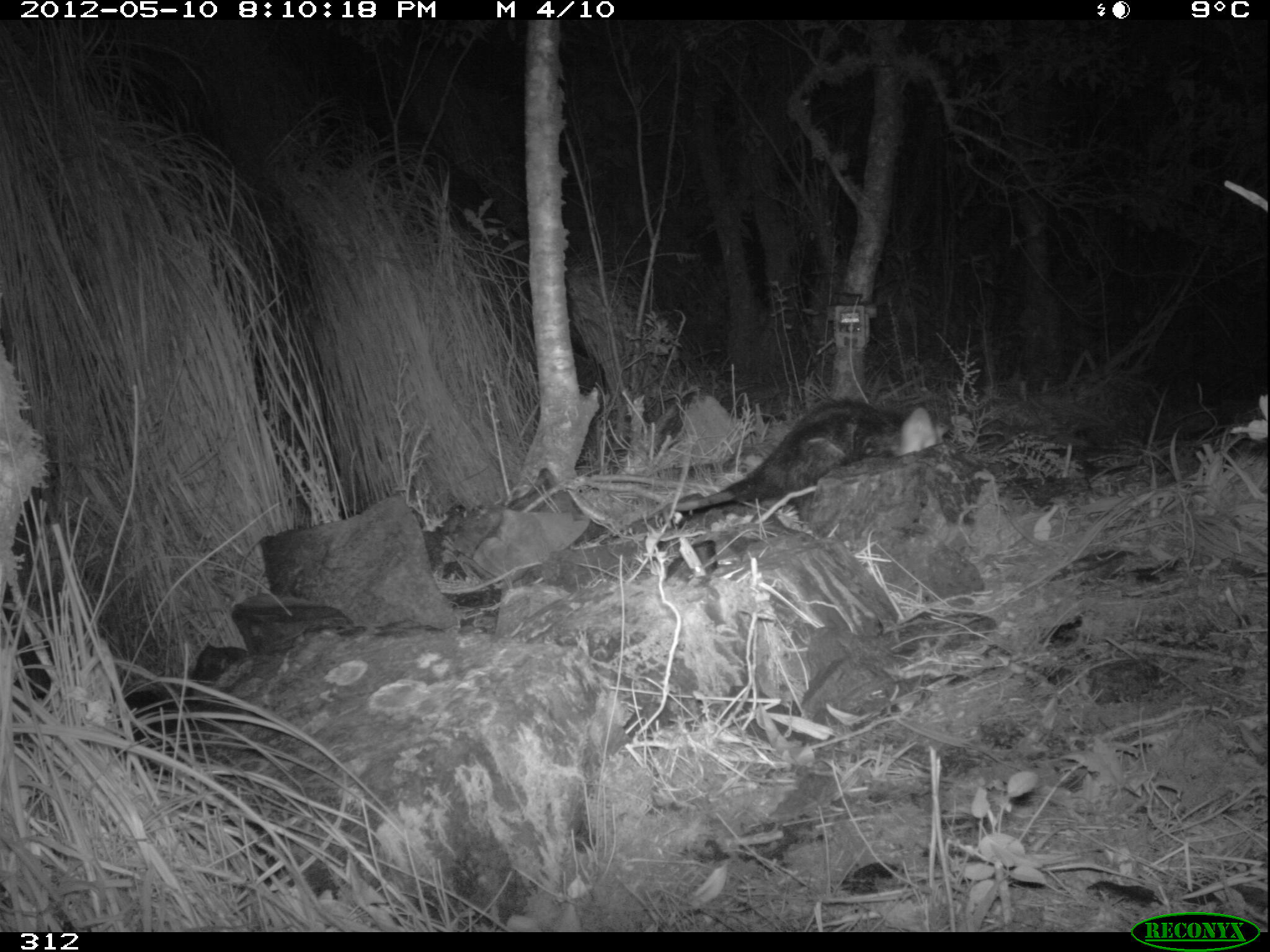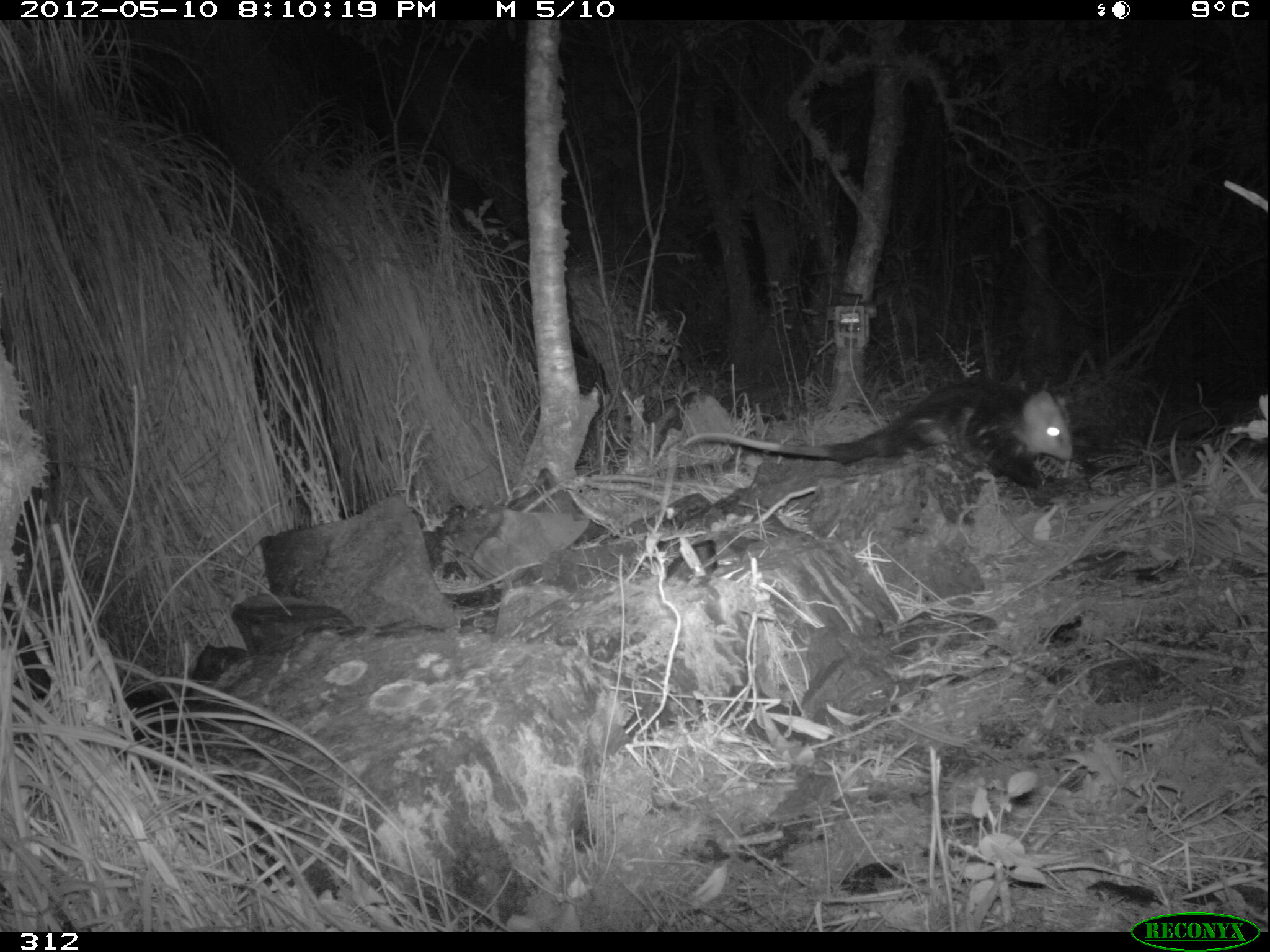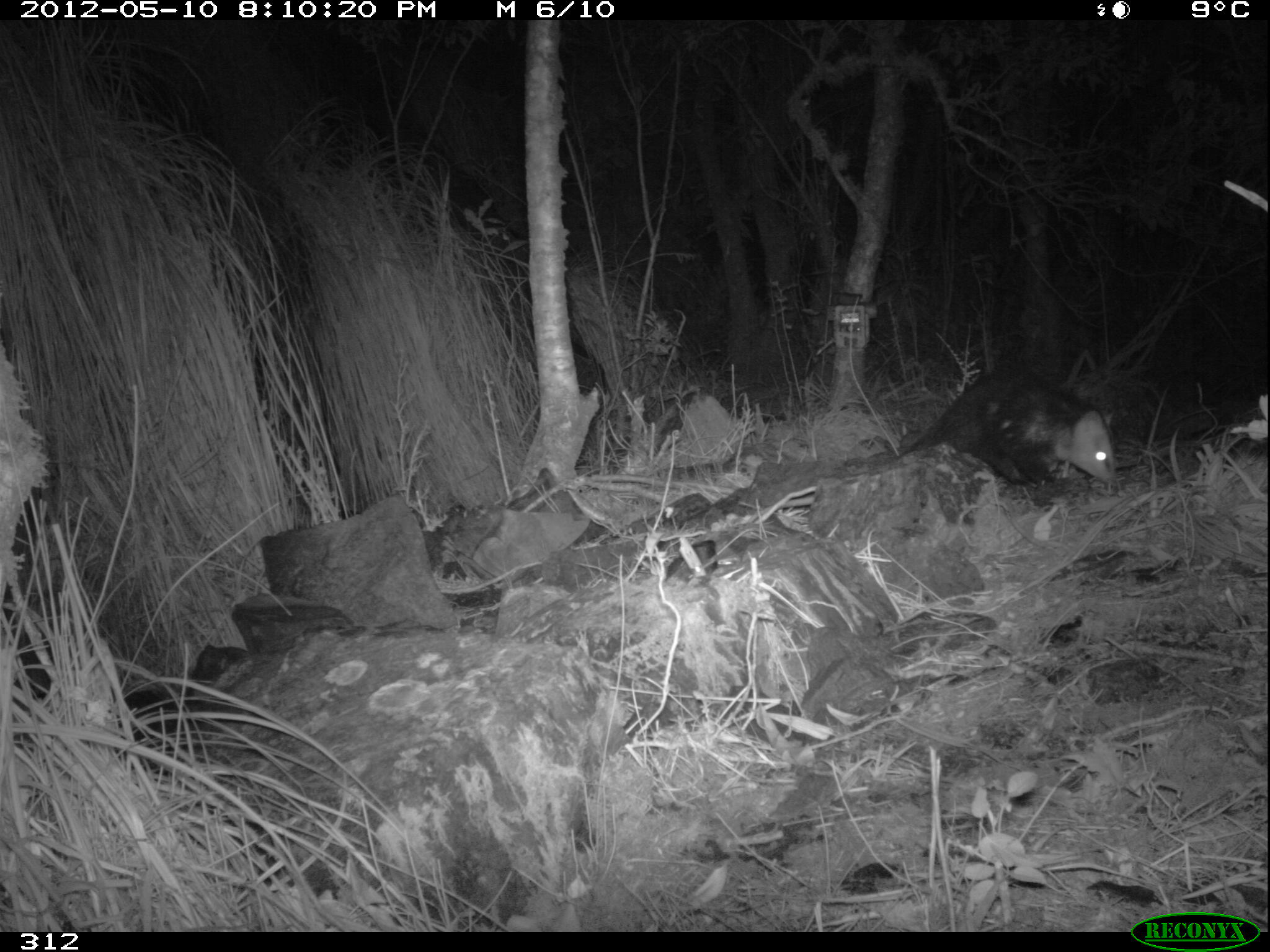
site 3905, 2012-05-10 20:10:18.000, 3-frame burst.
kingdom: Animalia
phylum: Chordata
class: Mammalia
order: Didelphimorphia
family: Didelphidae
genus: Didelphis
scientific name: Didelphis pernigra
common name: andean white-eared opossum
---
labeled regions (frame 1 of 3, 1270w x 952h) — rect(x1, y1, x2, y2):
didelphis pernigra: rect(666, 394, 946, 511)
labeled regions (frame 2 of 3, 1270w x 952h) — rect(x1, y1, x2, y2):
didelphis pernigra: rect(680, 374, 1077, 488)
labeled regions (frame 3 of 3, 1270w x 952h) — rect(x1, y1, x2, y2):
didelphis pernigra: rect(894, 363, 1118, 488)